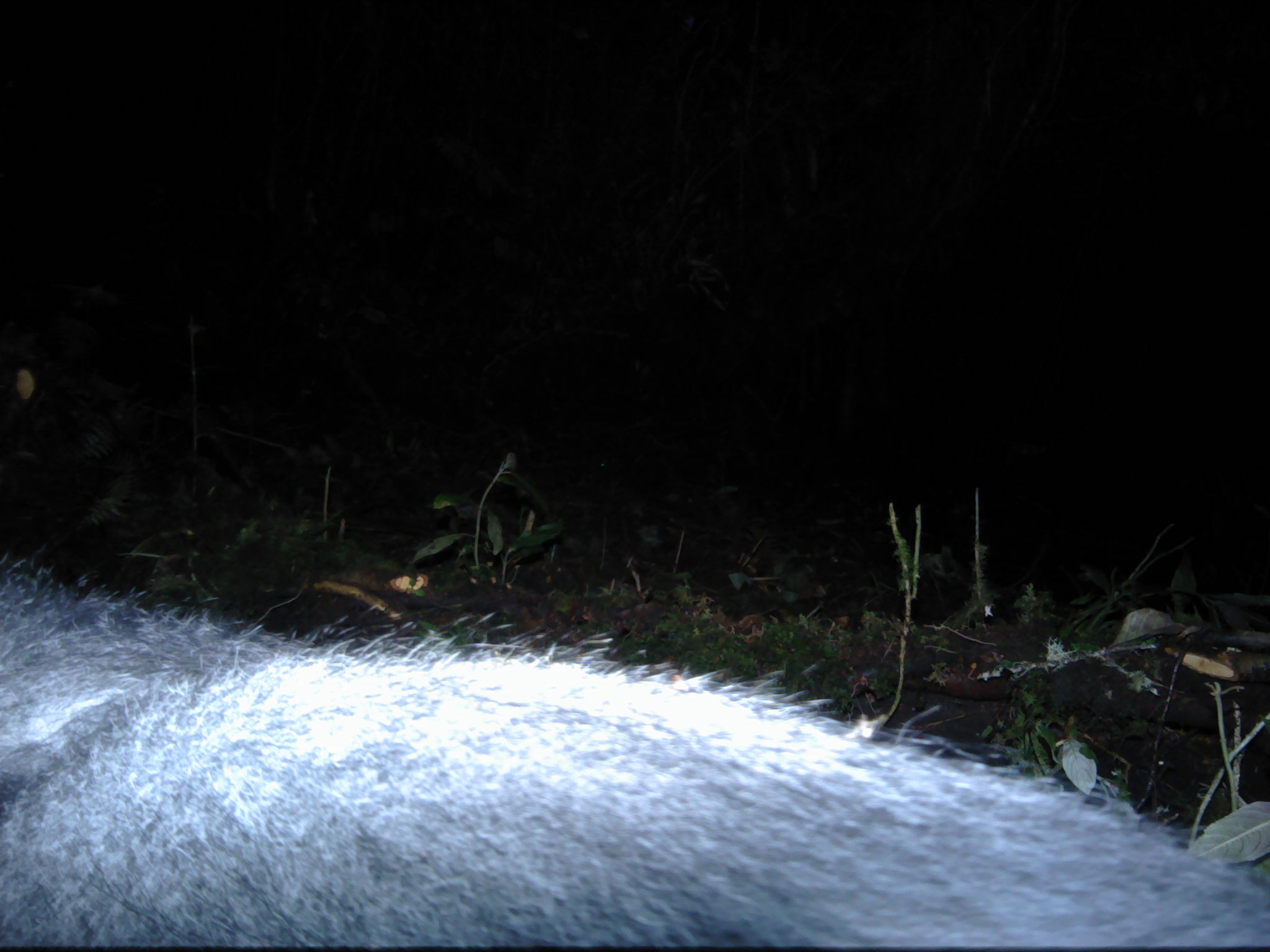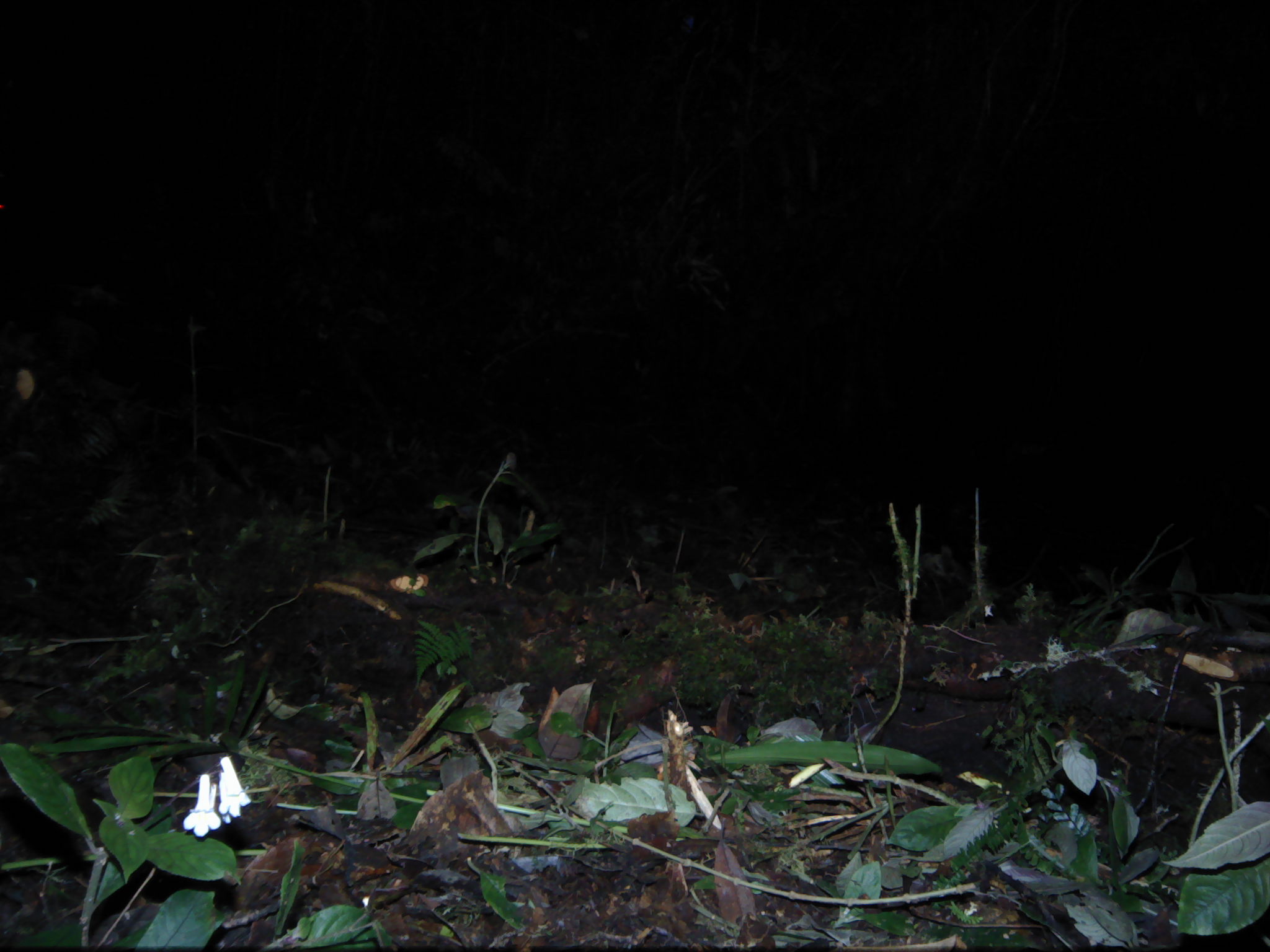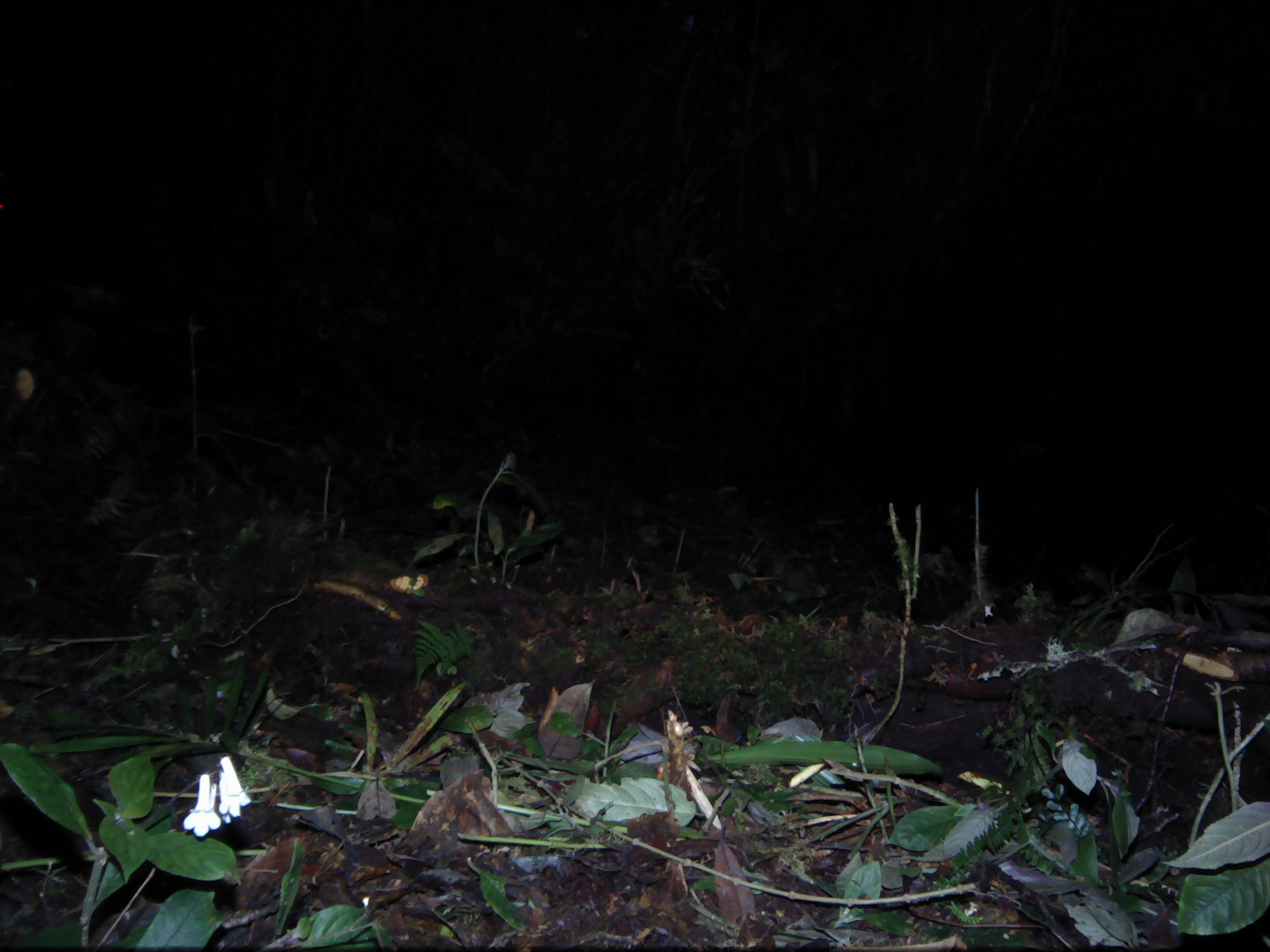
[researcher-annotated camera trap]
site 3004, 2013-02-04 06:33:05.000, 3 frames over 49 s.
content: unidentified animal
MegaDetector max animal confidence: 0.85